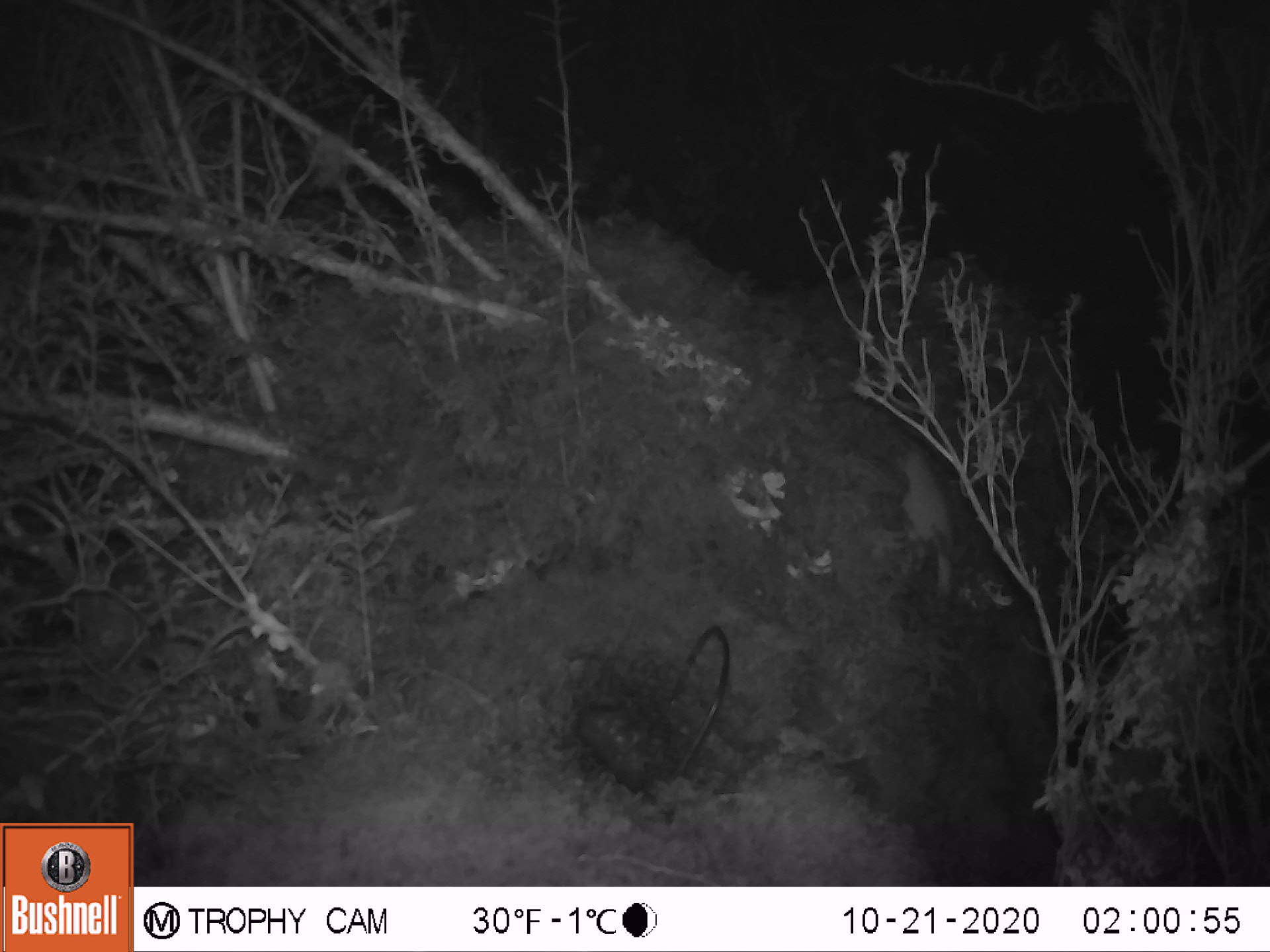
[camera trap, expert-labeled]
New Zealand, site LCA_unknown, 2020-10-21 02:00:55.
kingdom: Animalia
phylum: Chordata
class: Mammalia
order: Carnivora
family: Mustelidae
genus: Mustela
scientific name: Mustela erminea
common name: stoat